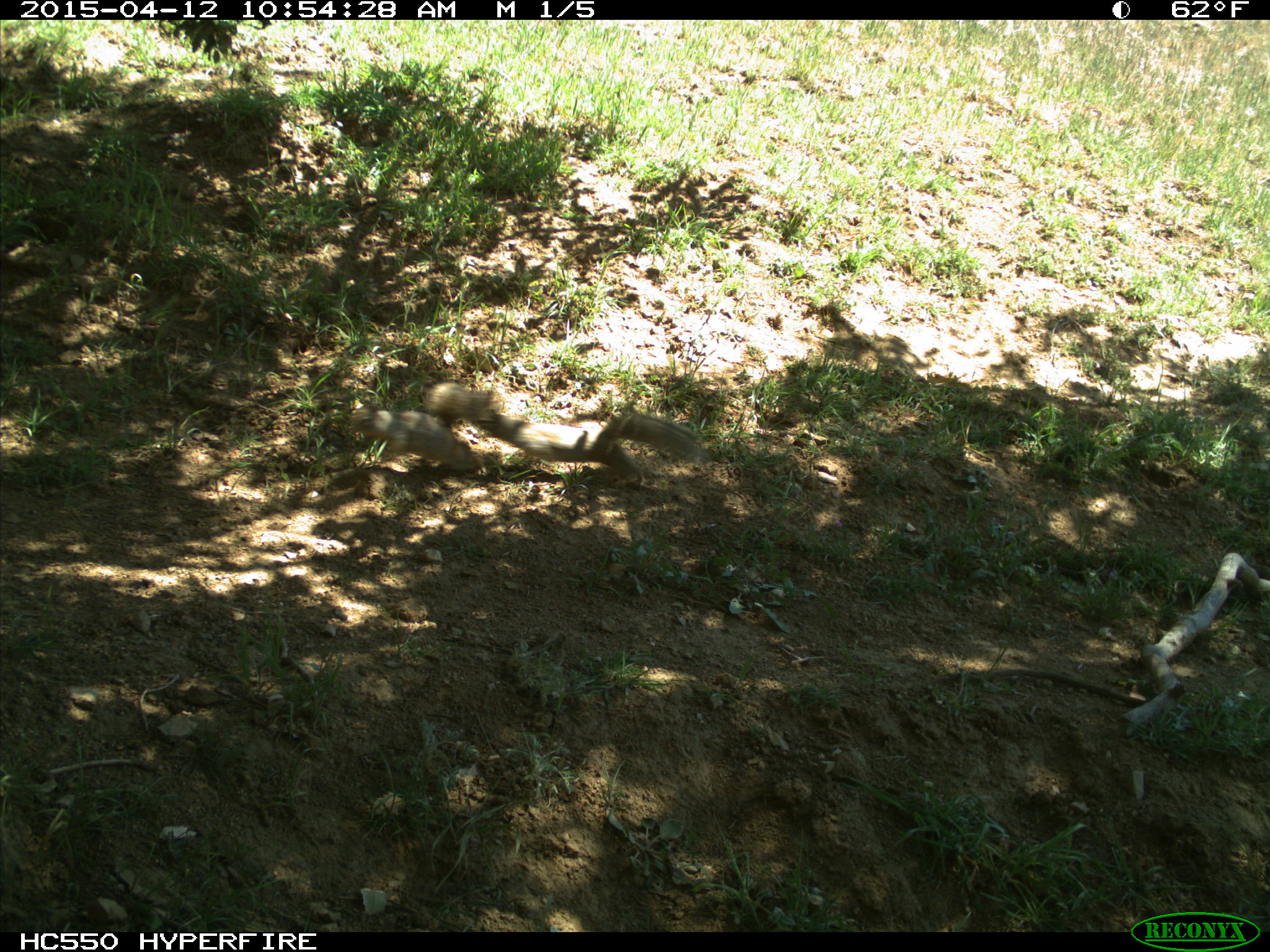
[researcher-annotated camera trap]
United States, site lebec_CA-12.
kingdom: Animalia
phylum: Chordata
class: Mammalia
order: Rodentia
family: Sciuridae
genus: Otospermophilus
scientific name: Otospermophilus beecheyi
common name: california ground squirrel